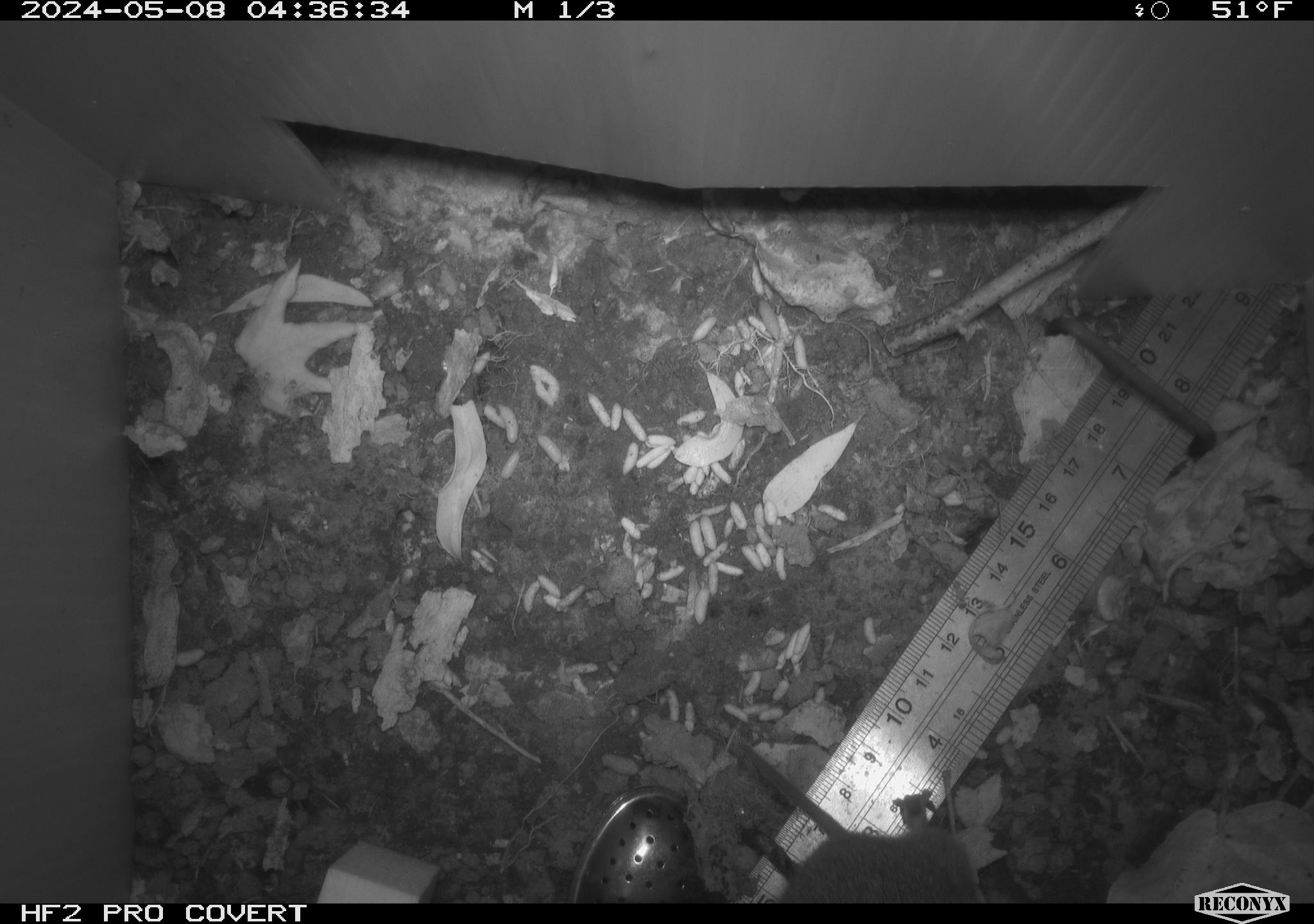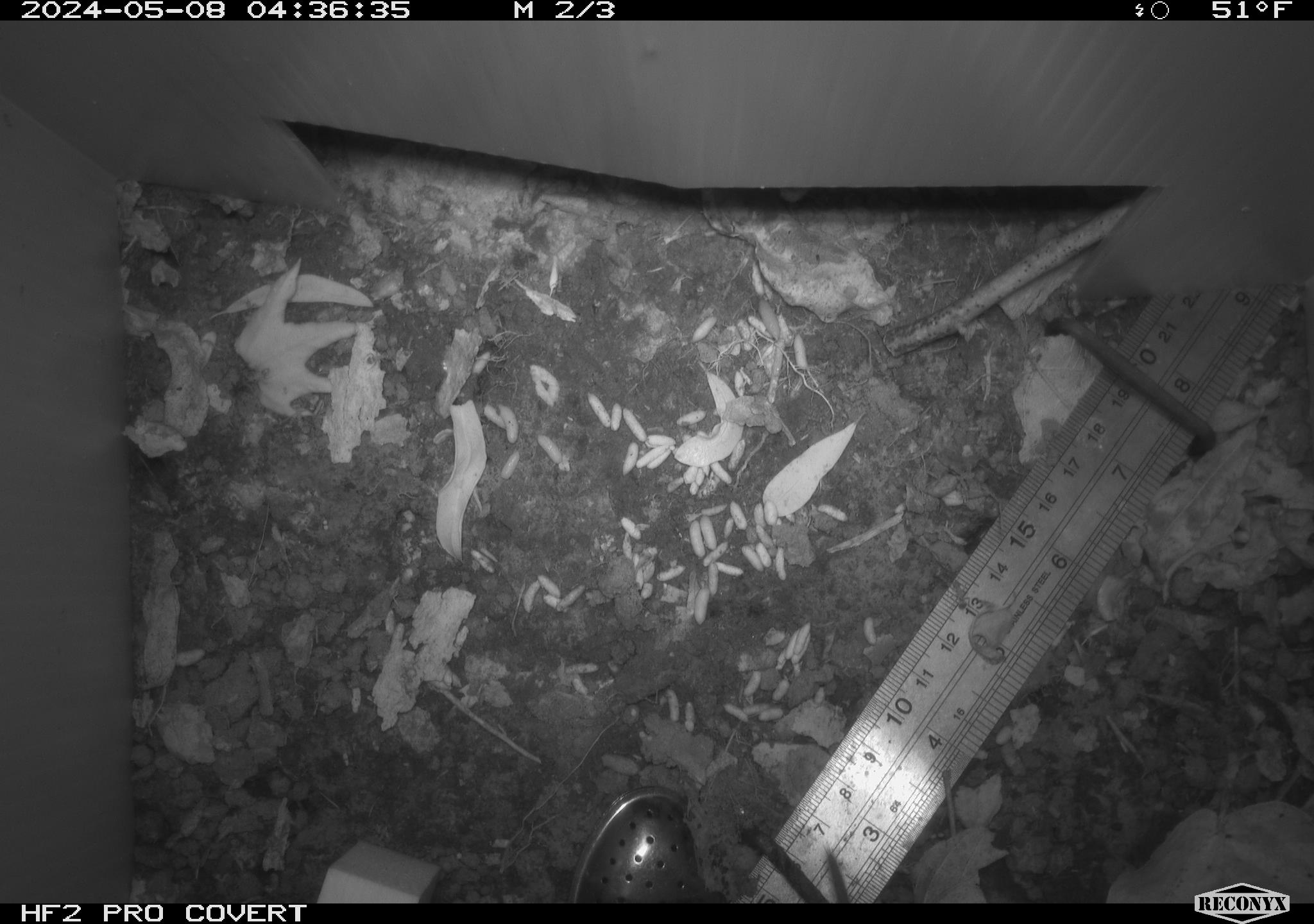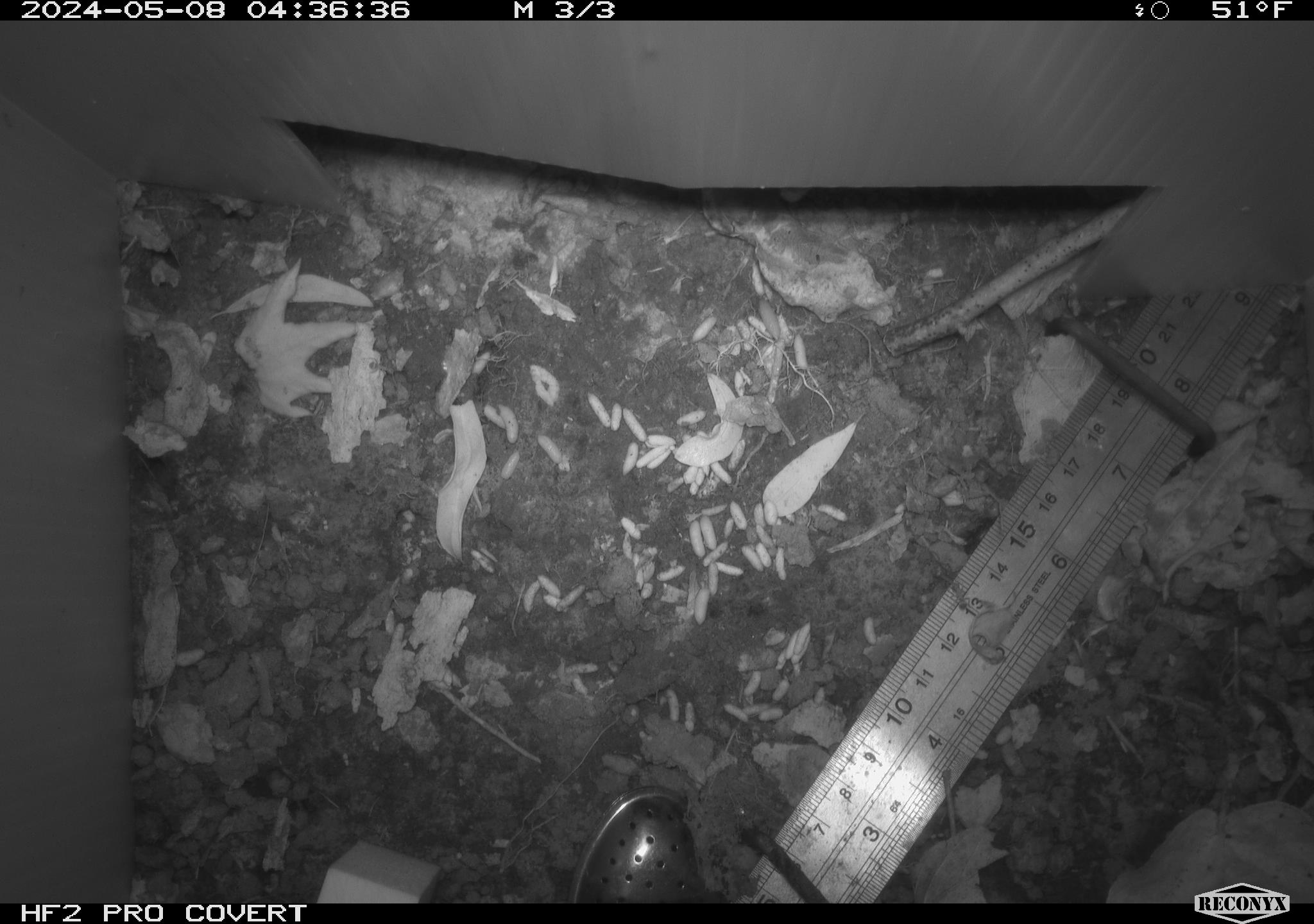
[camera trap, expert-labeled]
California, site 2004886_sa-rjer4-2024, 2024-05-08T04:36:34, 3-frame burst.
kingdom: Animalia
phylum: Chordata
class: Mammalia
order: Rodentia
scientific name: Rodentia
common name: rodent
Rodent (Rodentia).